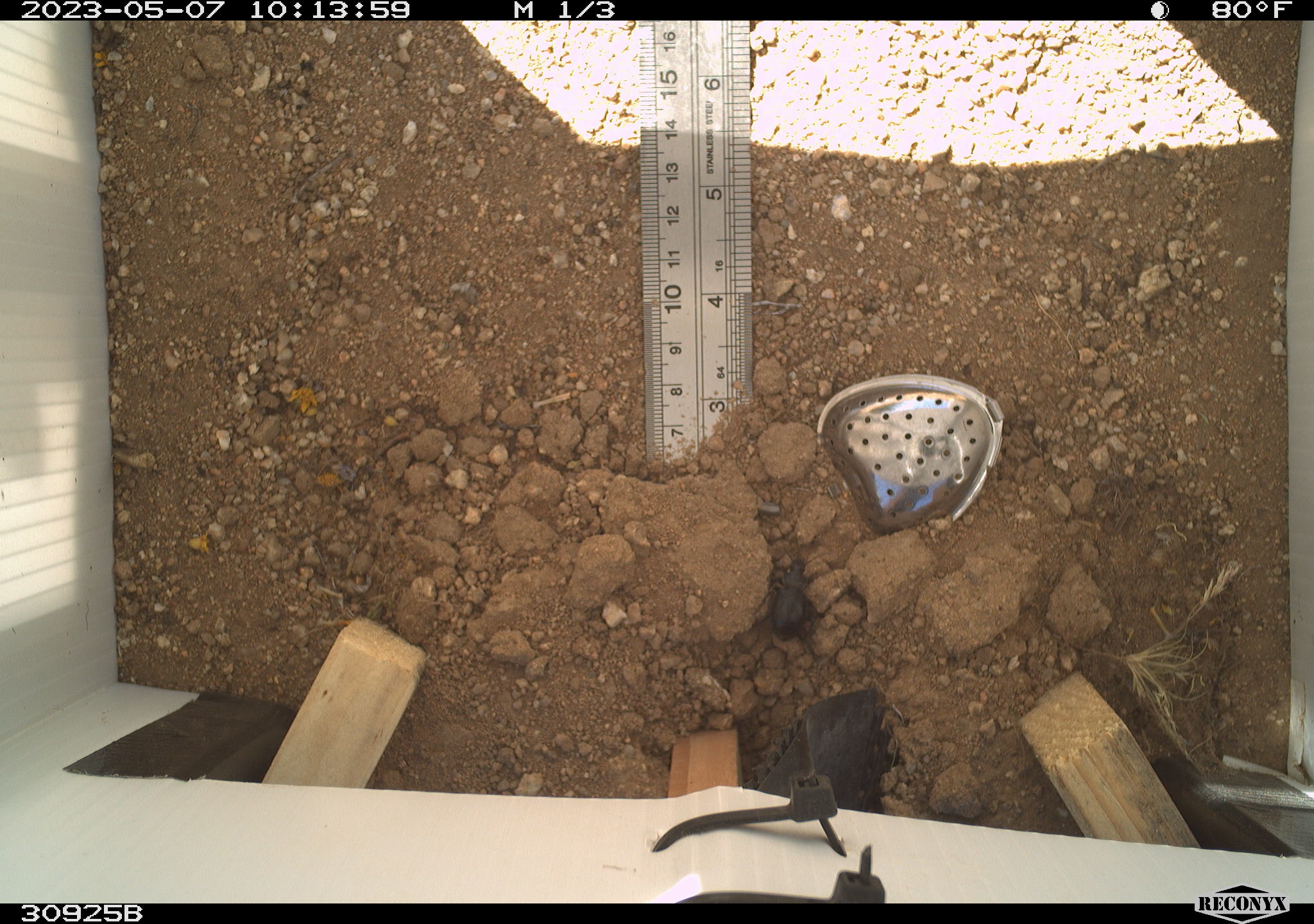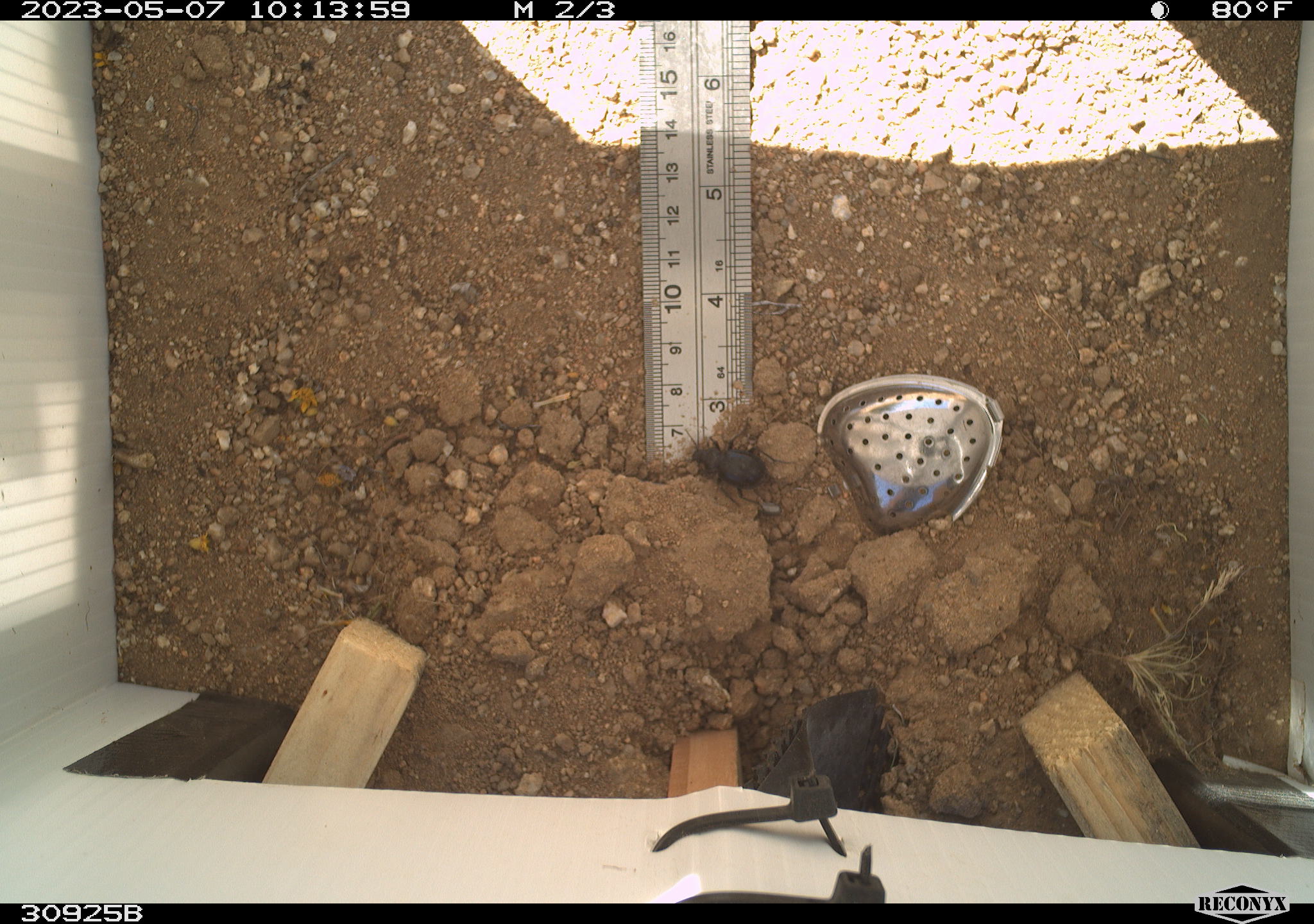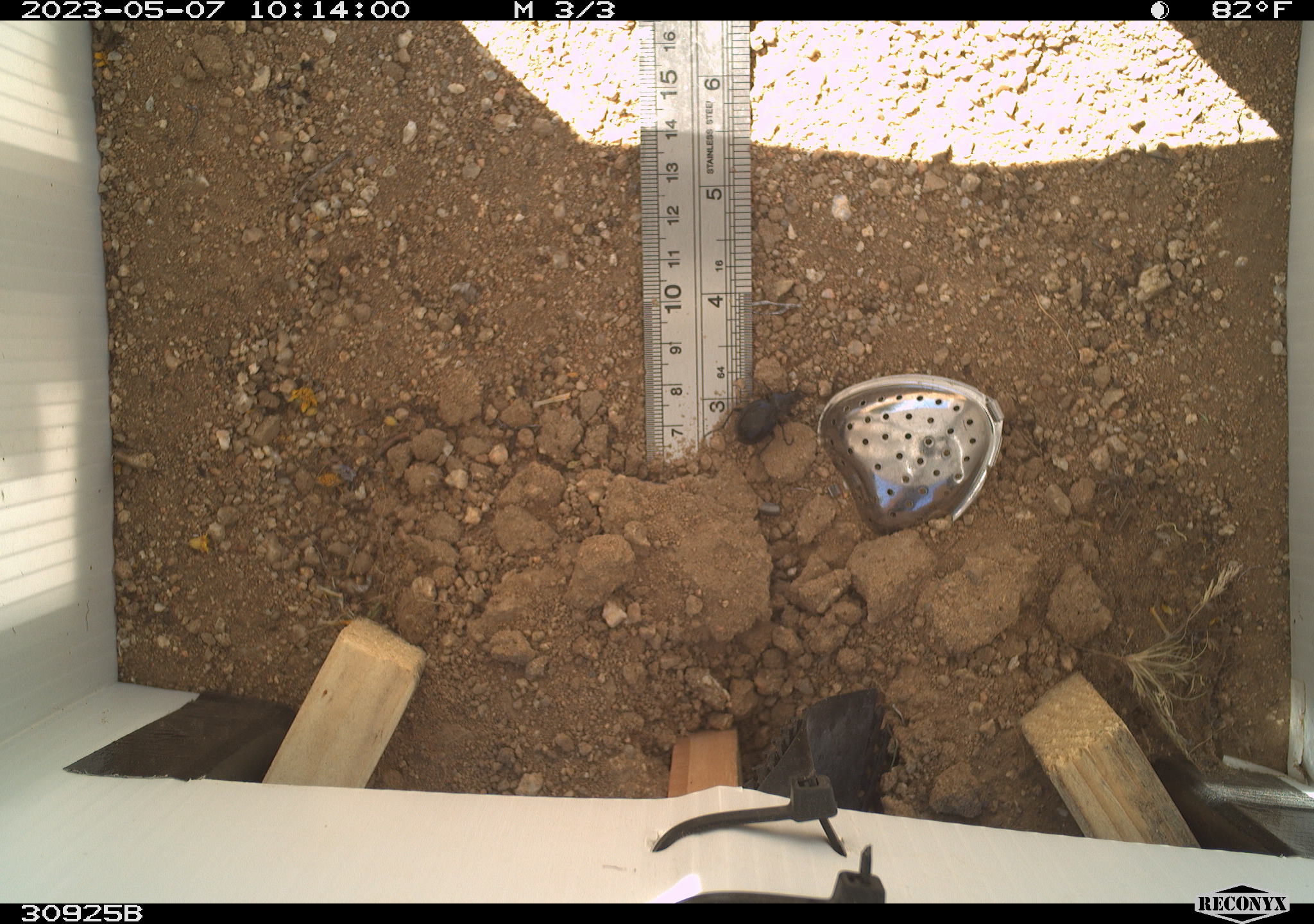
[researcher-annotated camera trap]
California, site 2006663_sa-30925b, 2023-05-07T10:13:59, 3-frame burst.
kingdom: Animalia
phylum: Arthropoda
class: Insecta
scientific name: Insecta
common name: insect